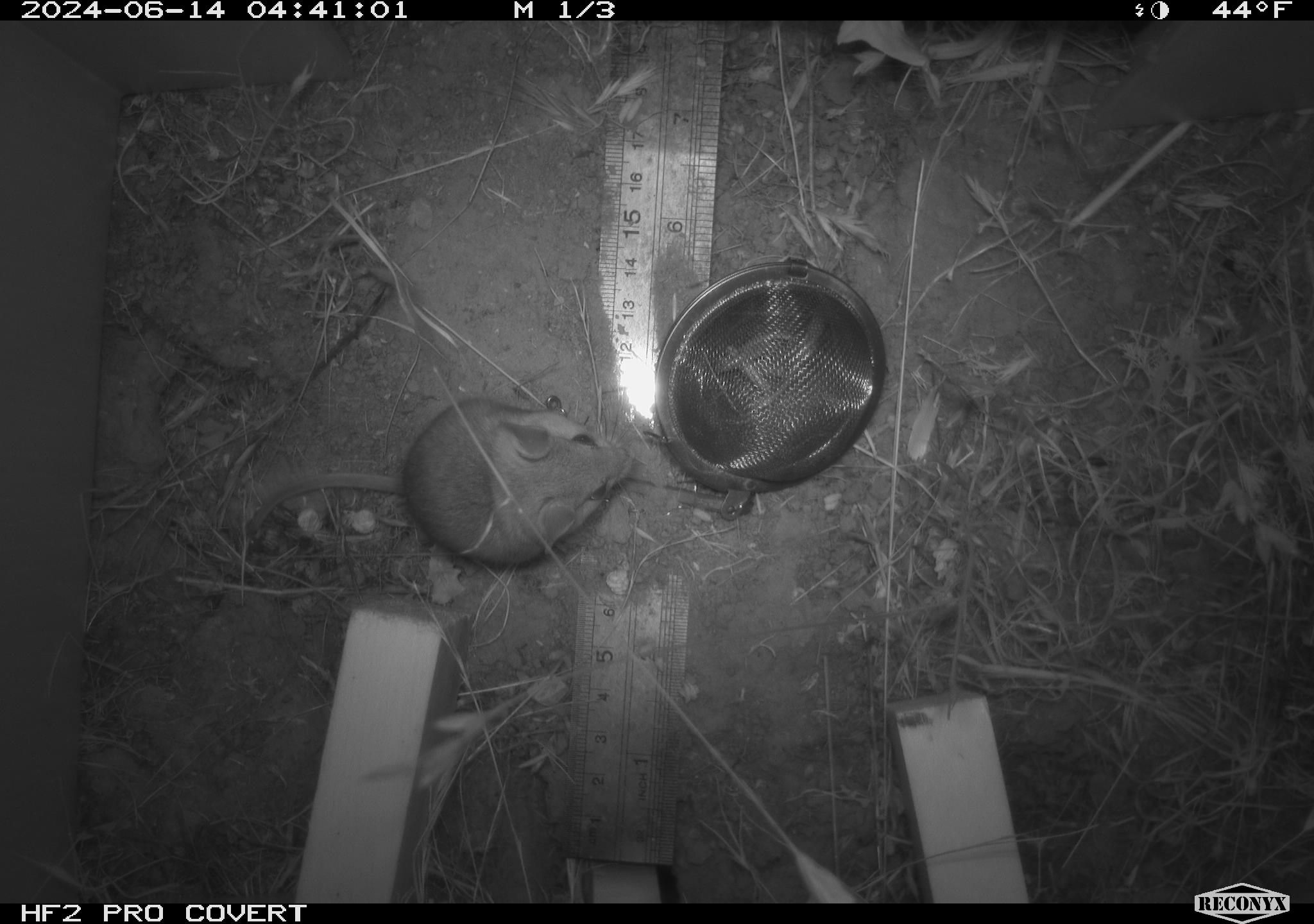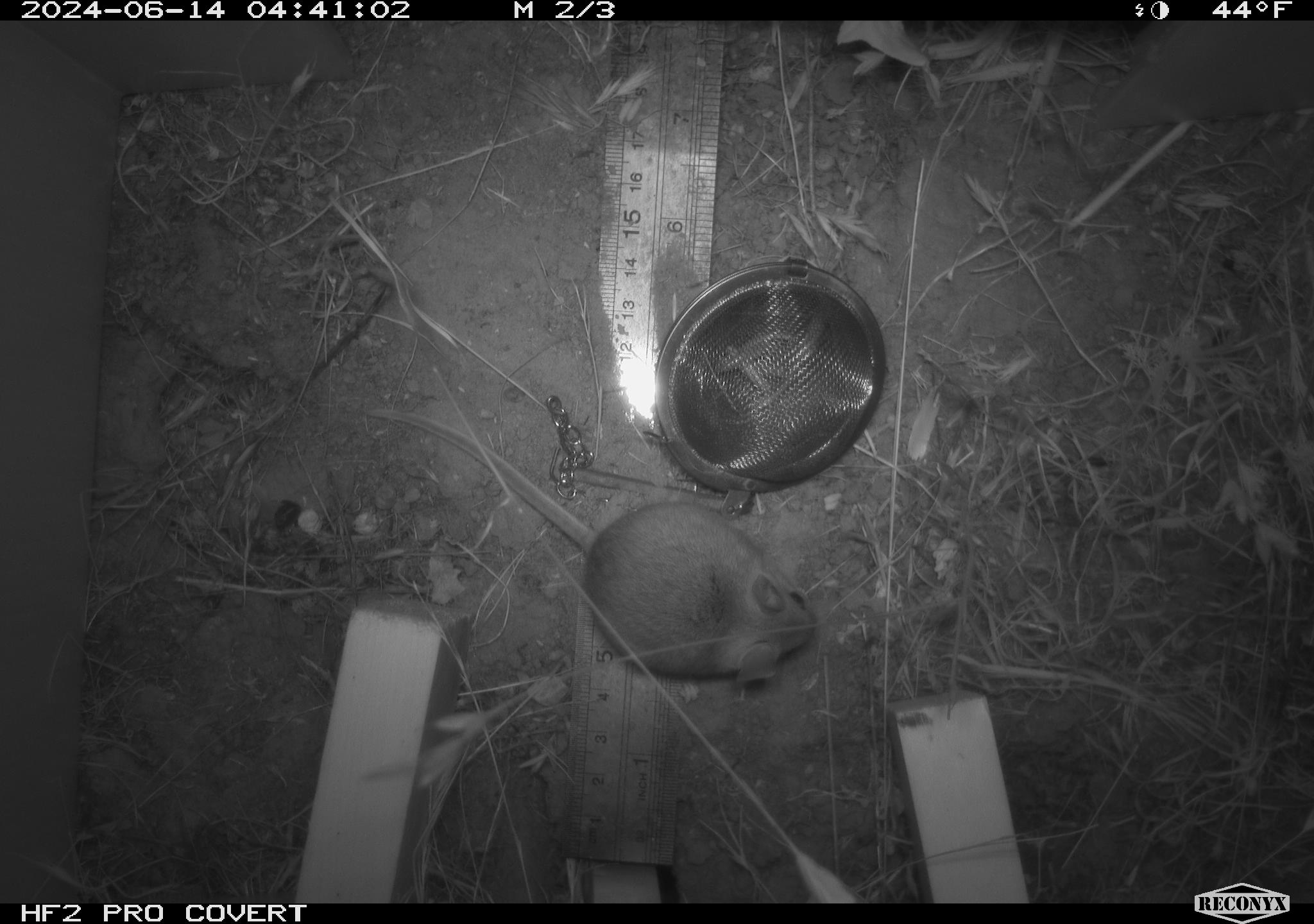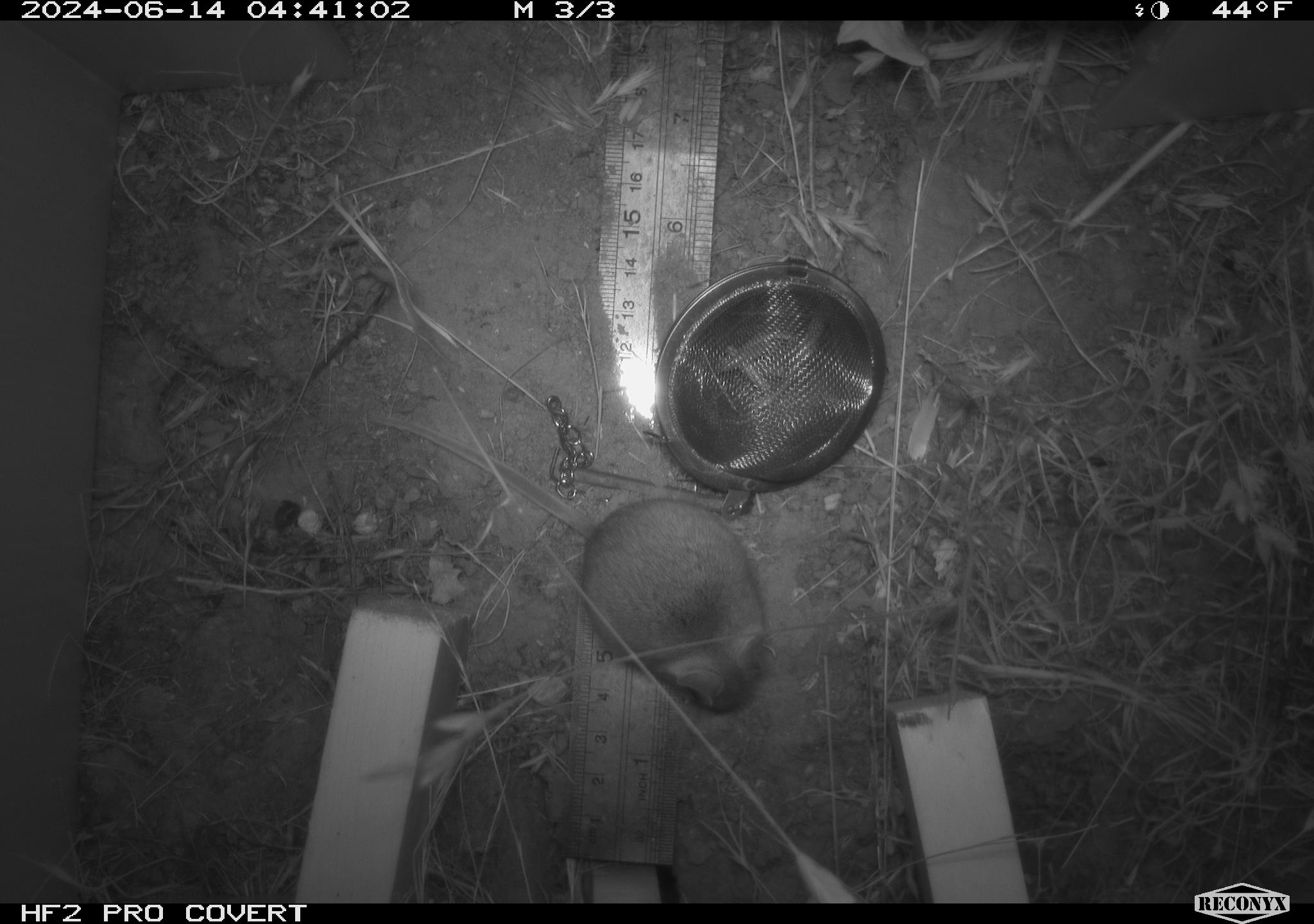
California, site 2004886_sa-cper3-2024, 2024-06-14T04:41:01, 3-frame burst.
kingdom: Animalia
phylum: Chordata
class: Mammalia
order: Rodentia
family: Heteromyidae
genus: Dipodomys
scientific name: Dipodomys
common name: kangaroo rats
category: dipodomys species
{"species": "dipodomys species (kangaroo rats) (Dipodomys)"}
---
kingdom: Animalia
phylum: Chordata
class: Mammalia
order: Rodentia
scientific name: Rodentia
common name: rodent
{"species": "rodent (Rodentia)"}